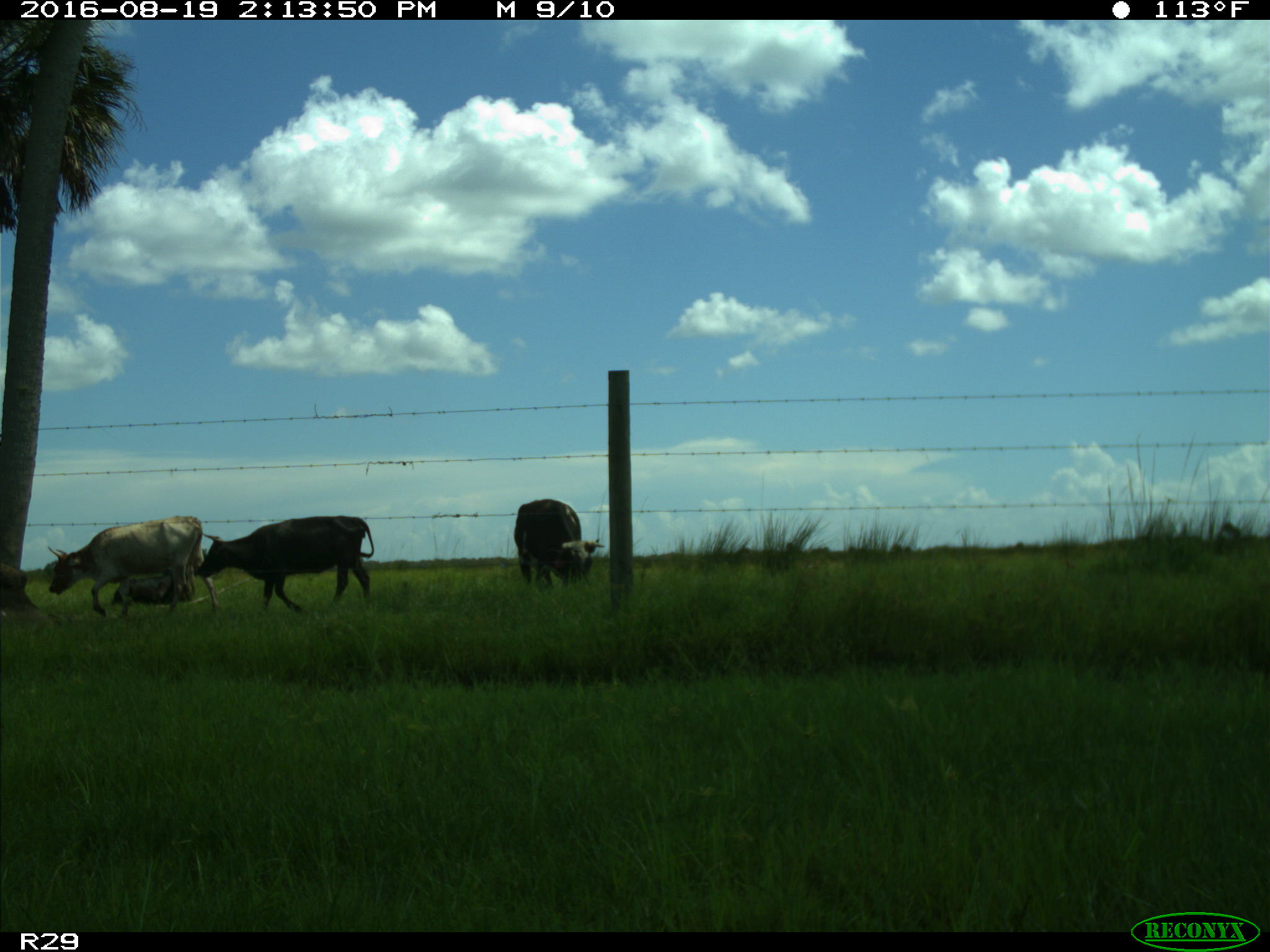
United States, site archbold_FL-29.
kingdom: Animalia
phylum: Chordata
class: Mammalia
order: Artiodactyla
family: Bovidae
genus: Bos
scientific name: Bos taurus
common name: domestic cow